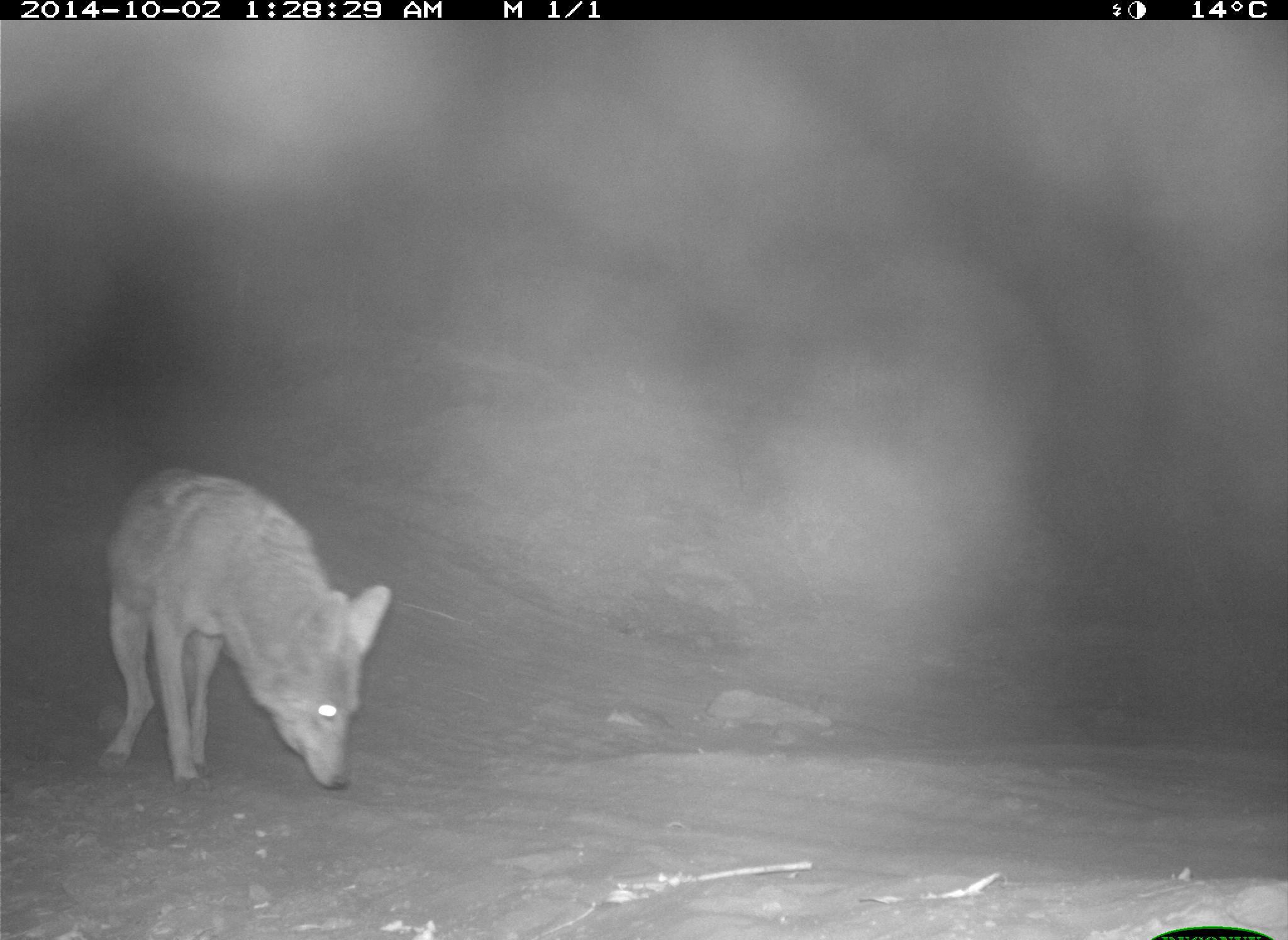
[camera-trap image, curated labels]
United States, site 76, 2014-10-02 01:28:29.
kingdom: Animalia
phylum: Chordata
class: Mammalia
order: Carnivora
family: Canidae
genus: Canis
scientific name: Canis latrans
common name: coyote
Coyote (Canis latrans).